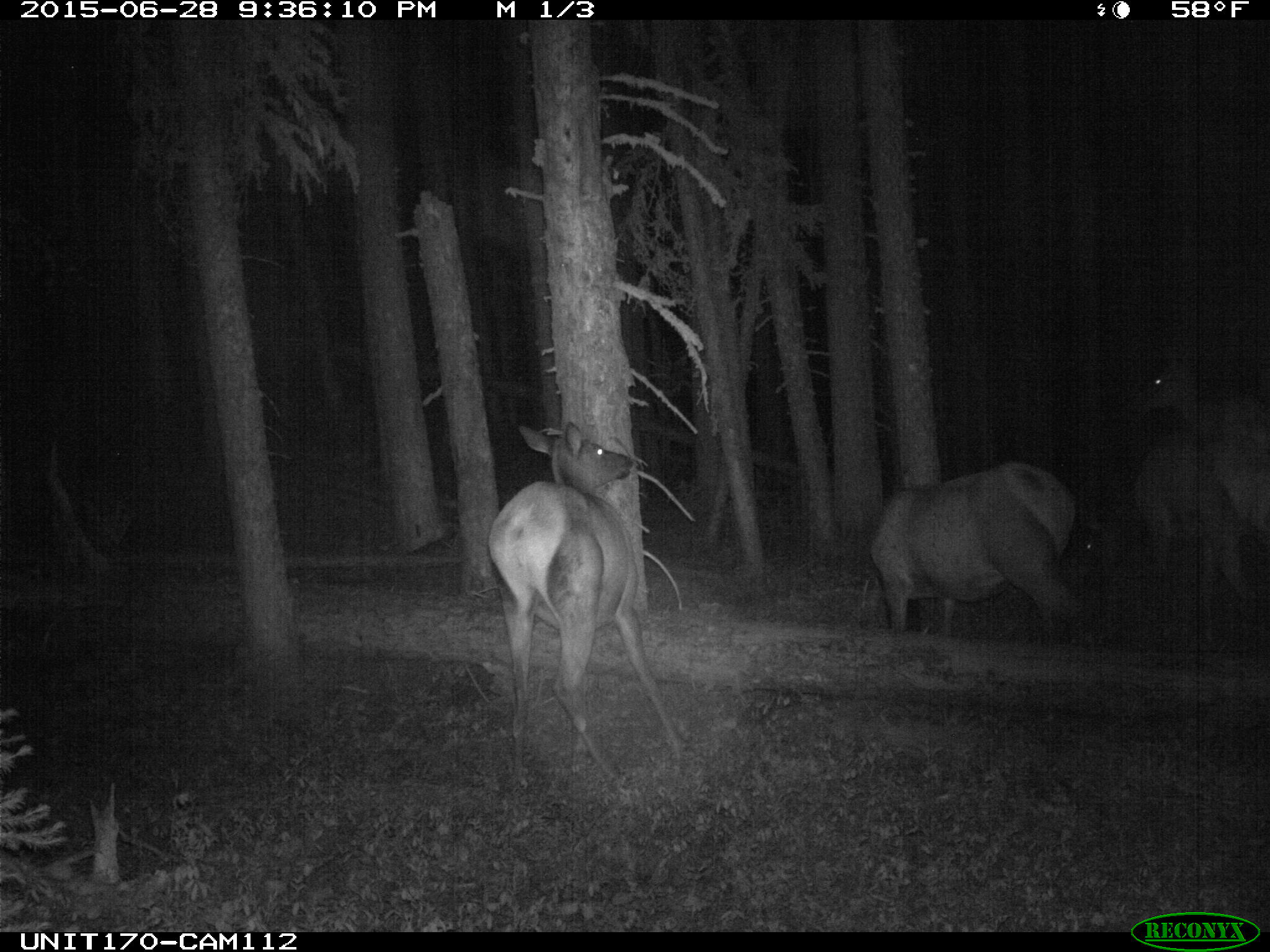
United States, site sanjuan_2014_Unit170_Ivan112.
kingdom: Animalia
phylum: Chordata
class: Mammalia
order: Artiodactyla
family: Cervidae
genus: Cervus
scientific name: Cervus elaphus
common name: red deer